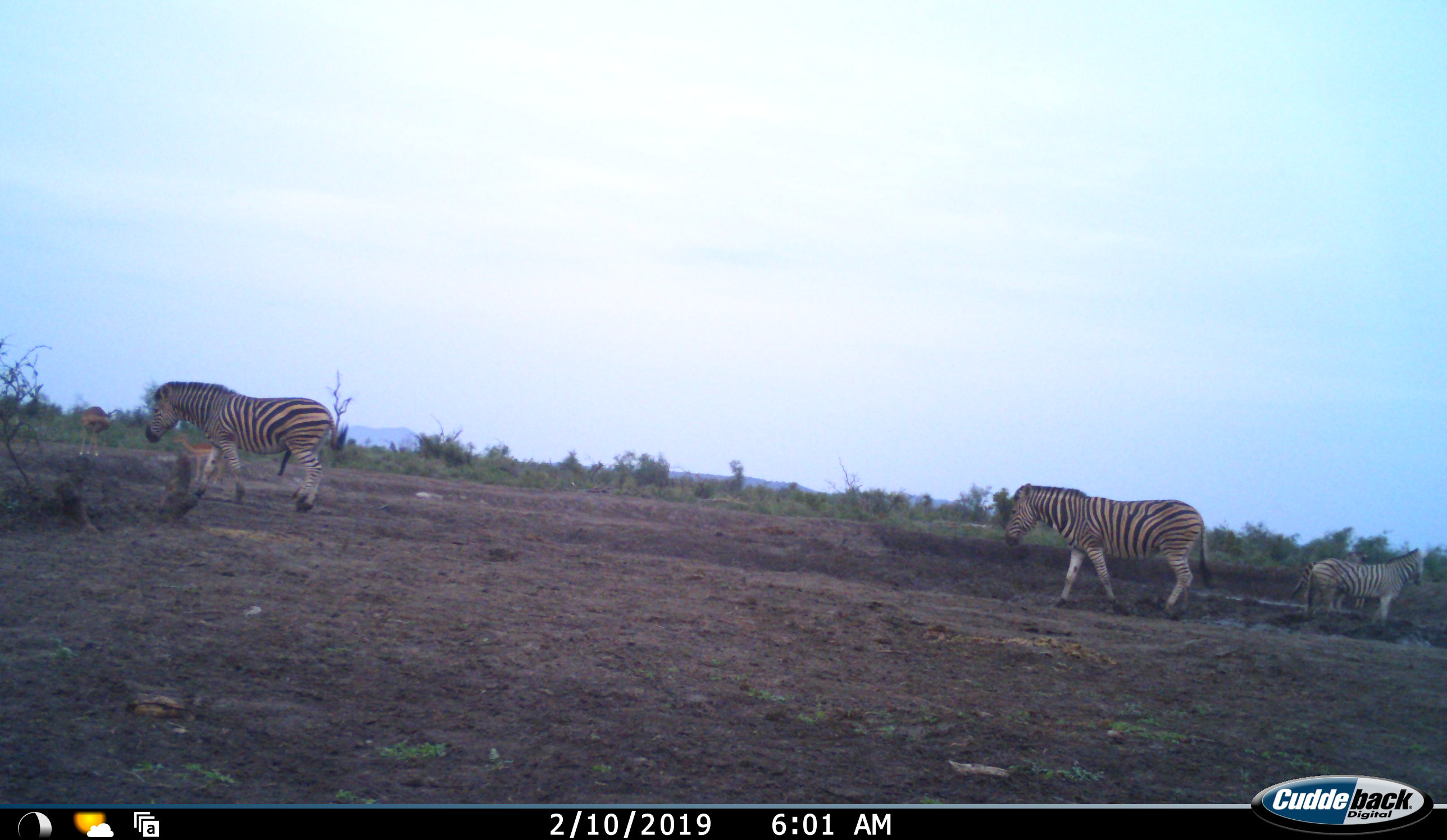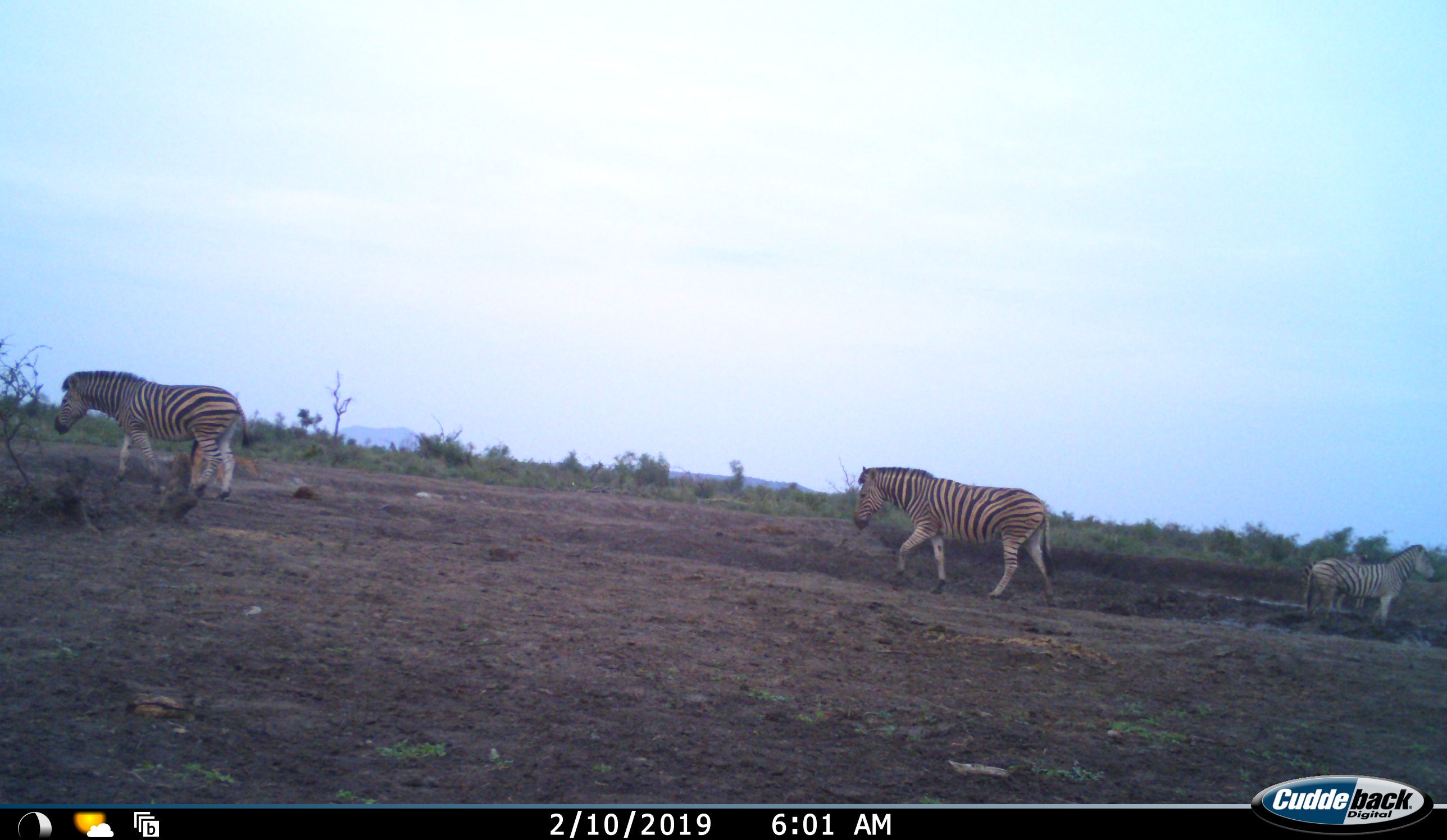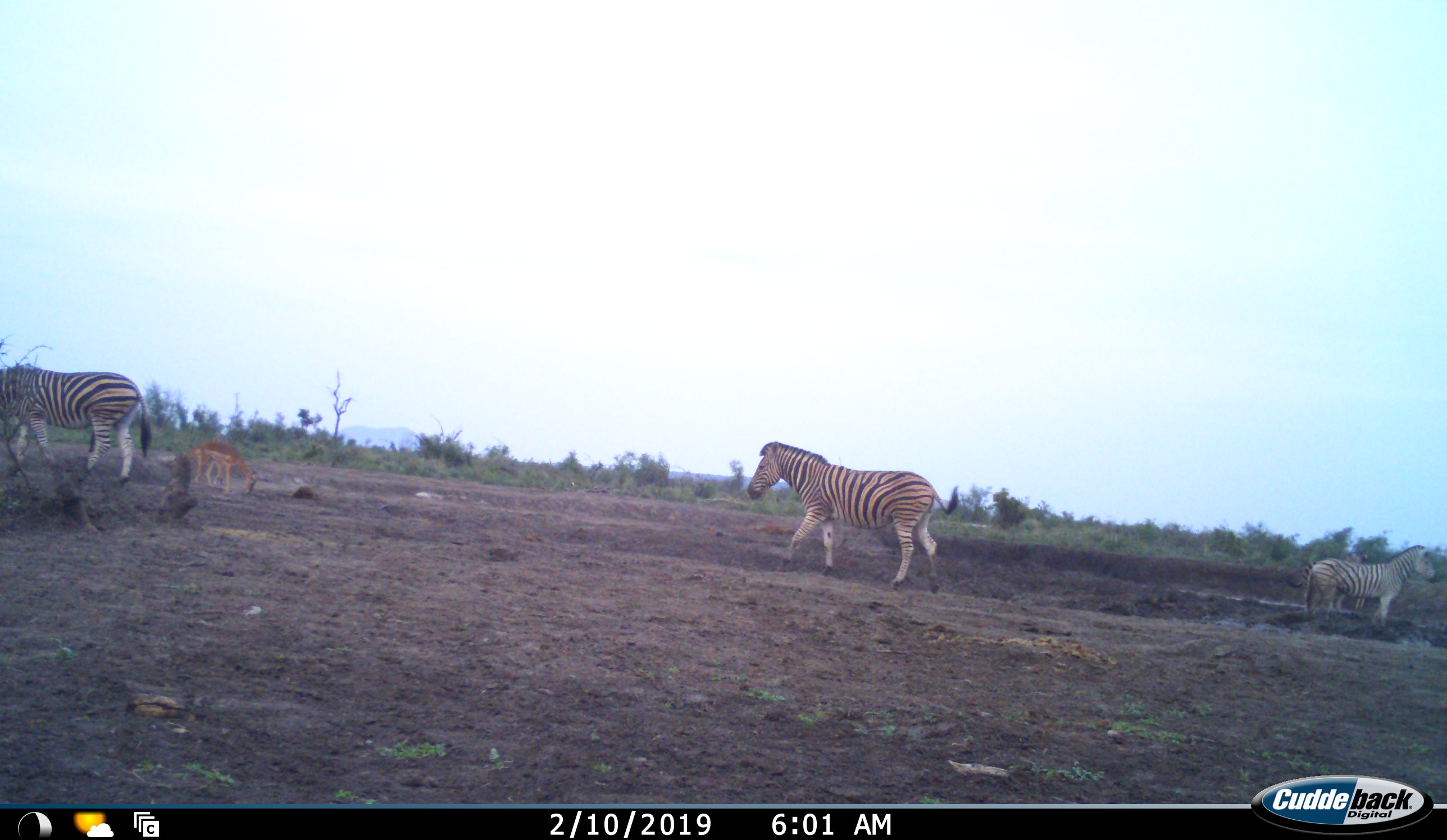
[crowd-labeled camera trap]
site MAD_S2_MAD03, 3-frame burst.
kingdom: Animalia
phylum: Chordata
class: Mammalia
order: Perissodactyla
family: Equidae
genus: Equus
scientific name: Equus quagga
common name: plains zebra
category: zebraplains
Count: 3.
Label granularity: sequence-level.